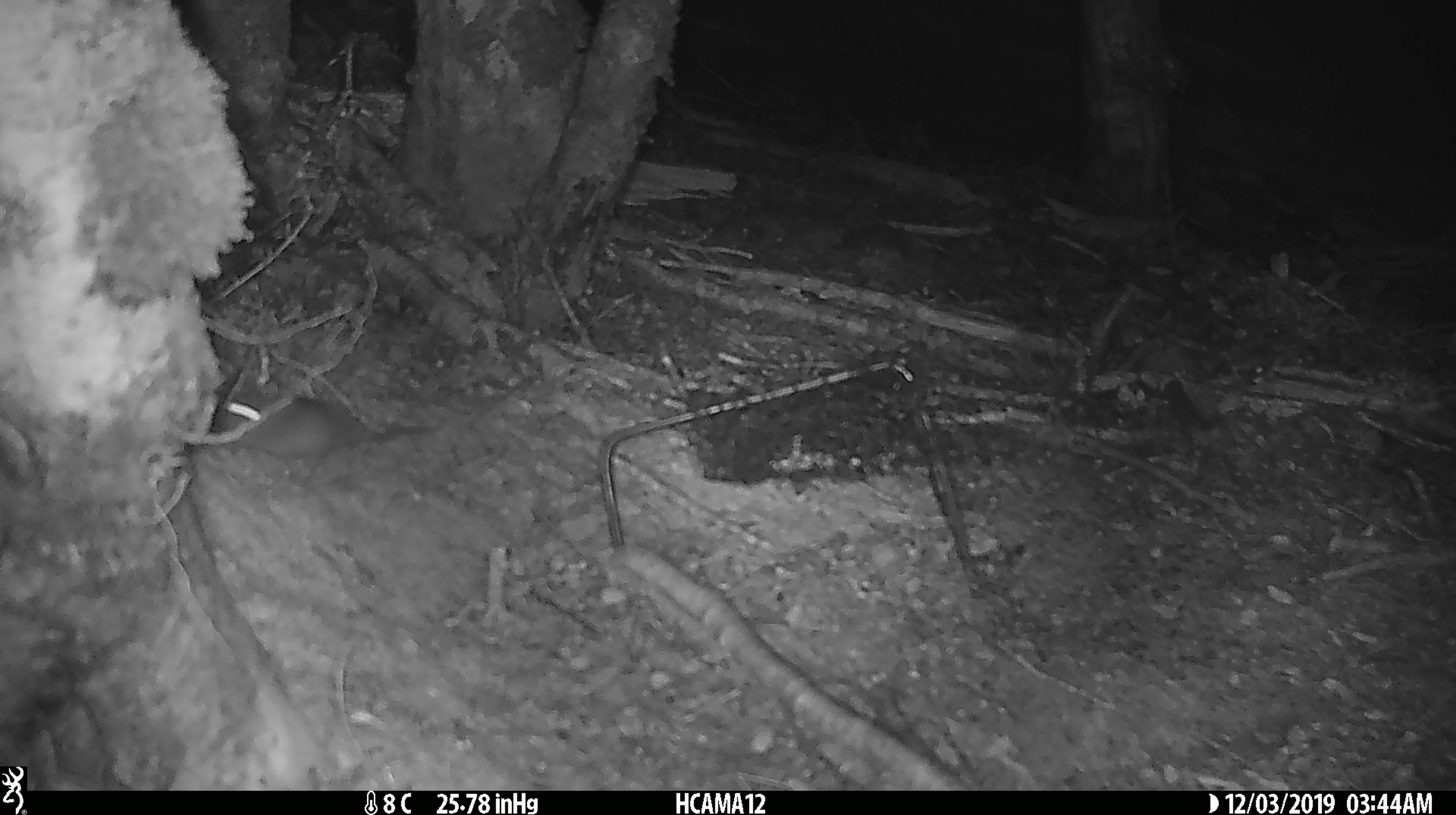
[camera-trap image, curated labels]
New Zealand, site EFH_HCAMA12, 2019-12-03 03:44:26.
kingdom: Animalia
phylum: Chordata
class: Mammalia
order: Rodentia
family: Muridae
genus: Mus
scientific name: Mus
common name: mouse